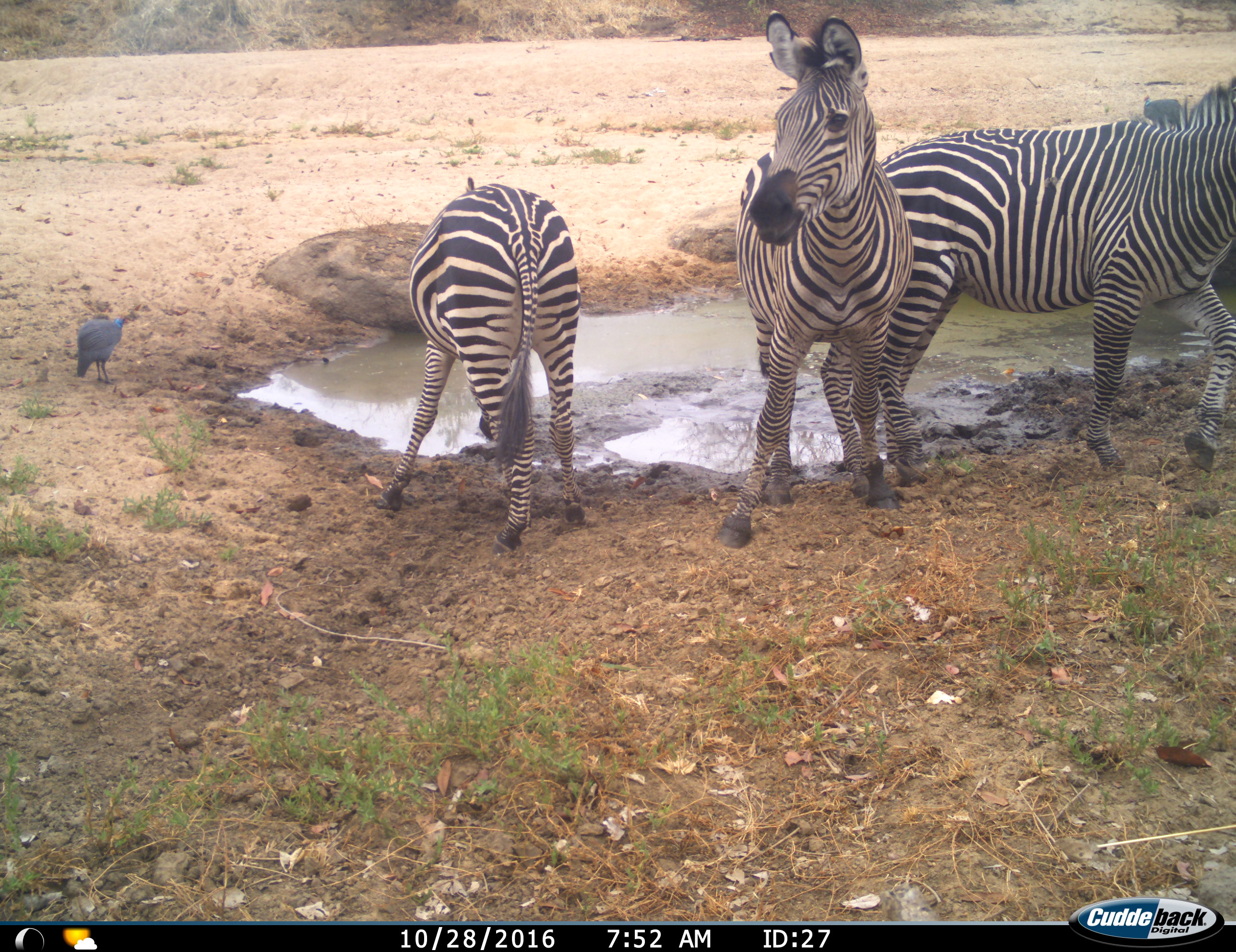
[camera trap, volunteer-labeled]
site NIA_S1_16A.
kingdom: Animalia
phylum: Chordata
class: Aves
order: Galliformes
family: Numididae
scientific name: Numididae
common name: guineafowl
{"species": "guineafowl (Numididae)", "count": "2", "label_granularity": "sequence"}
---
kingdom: Animalia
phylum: Chordata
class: Mammalia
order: Perissodactyla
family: Equidae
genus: Equus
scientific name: Equus quagga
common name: plains zebra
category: zebraplains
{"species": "zebraplains (plains zebra) (Equus quagga)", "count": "3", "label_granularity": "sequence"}